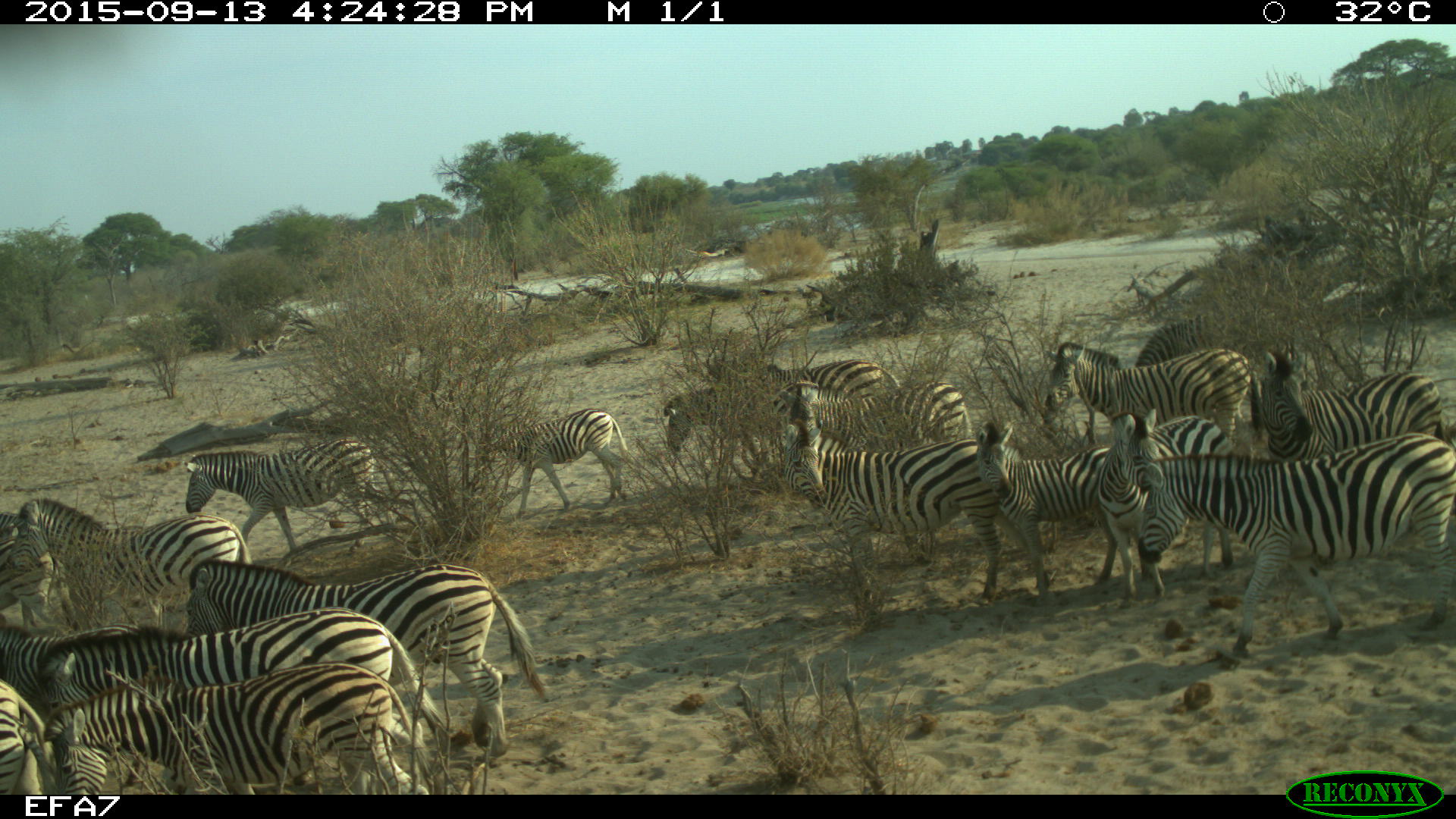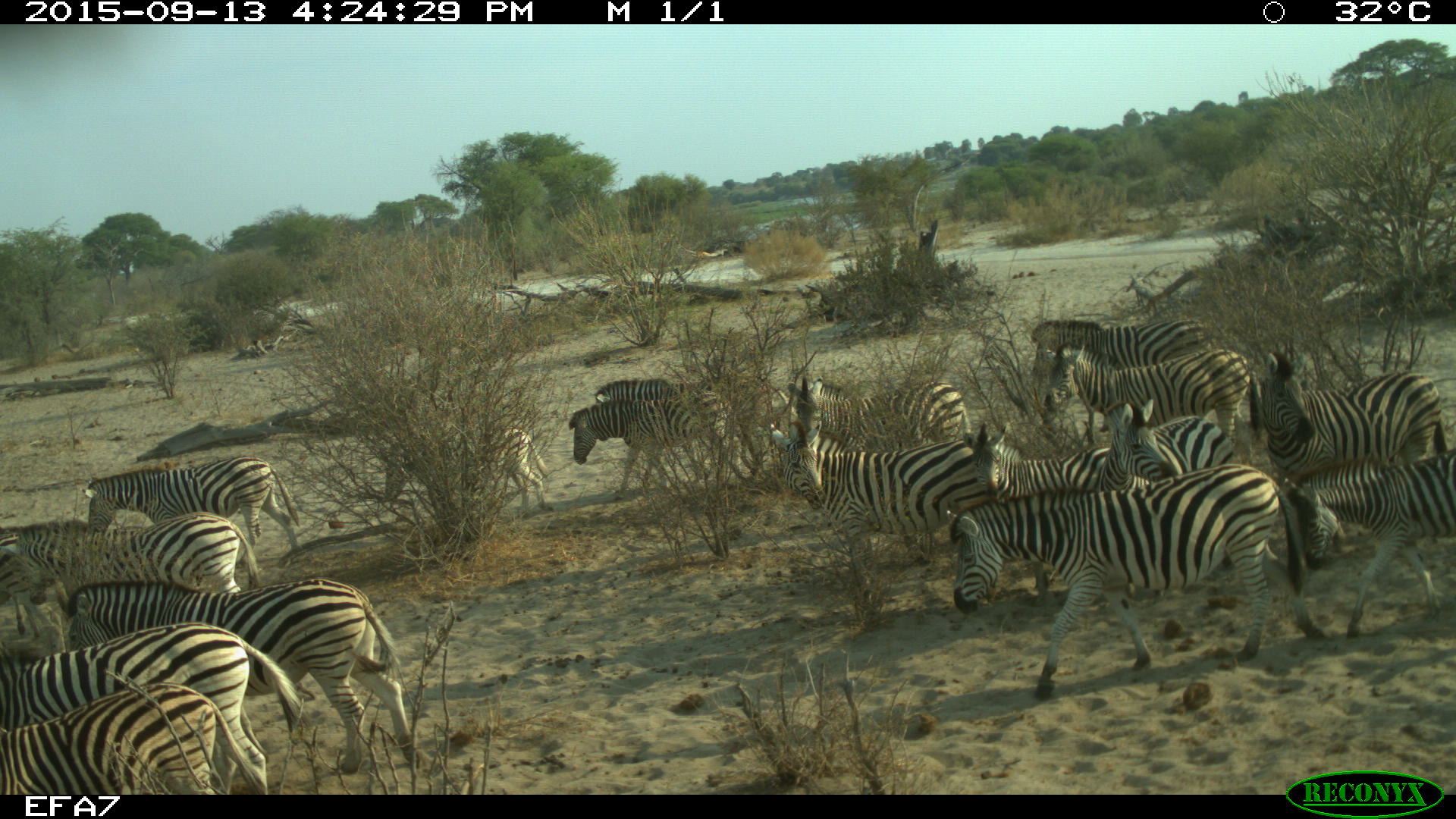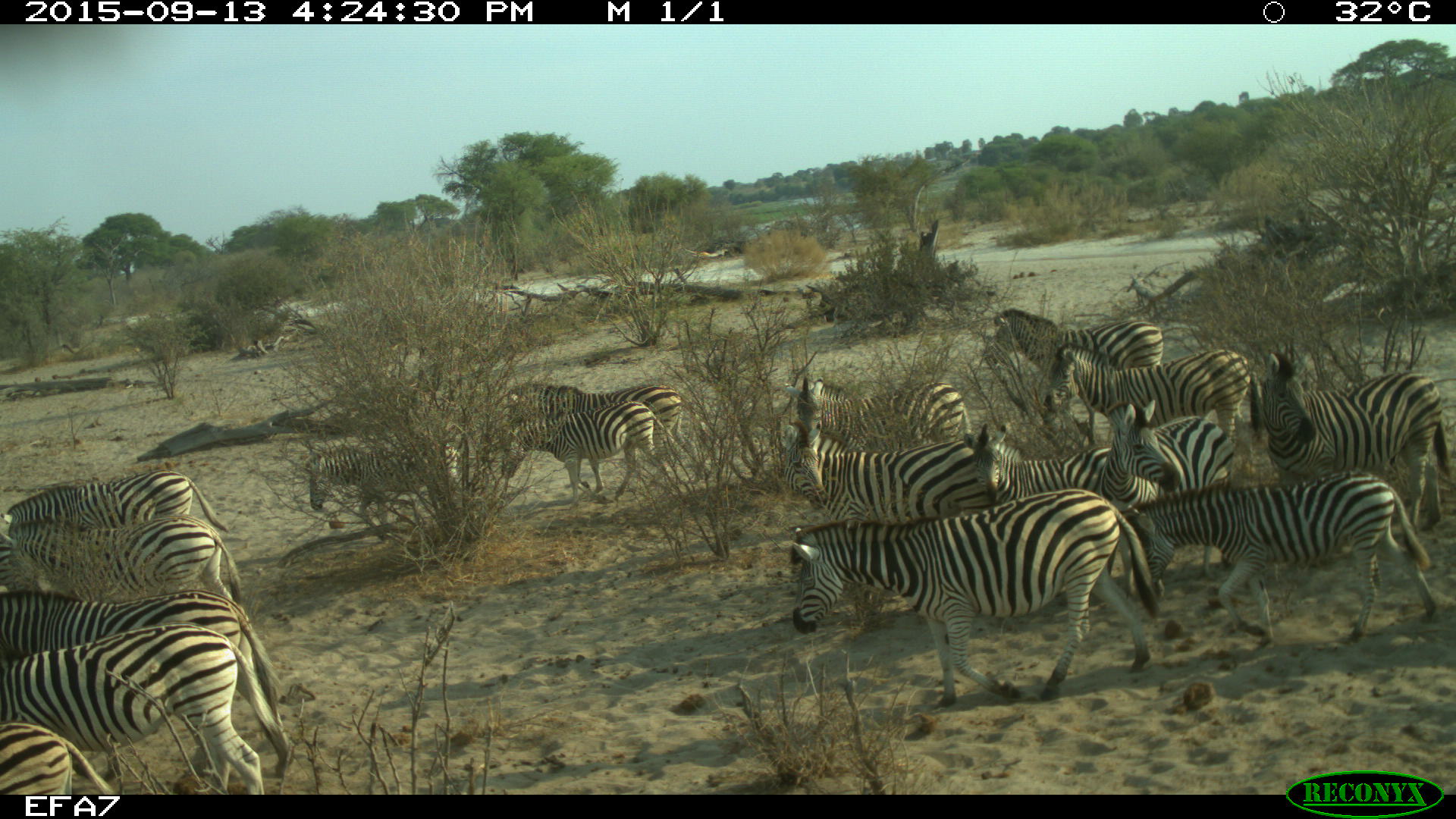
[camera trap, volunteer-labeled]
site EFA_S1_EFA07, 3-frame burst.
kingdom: Animalia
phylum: Chordata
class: Mammalia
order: Perissodactyla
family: Equidae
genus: Equus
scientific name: Equus quagga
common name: plains zebra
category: zebraplains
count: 11-50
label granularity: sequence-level